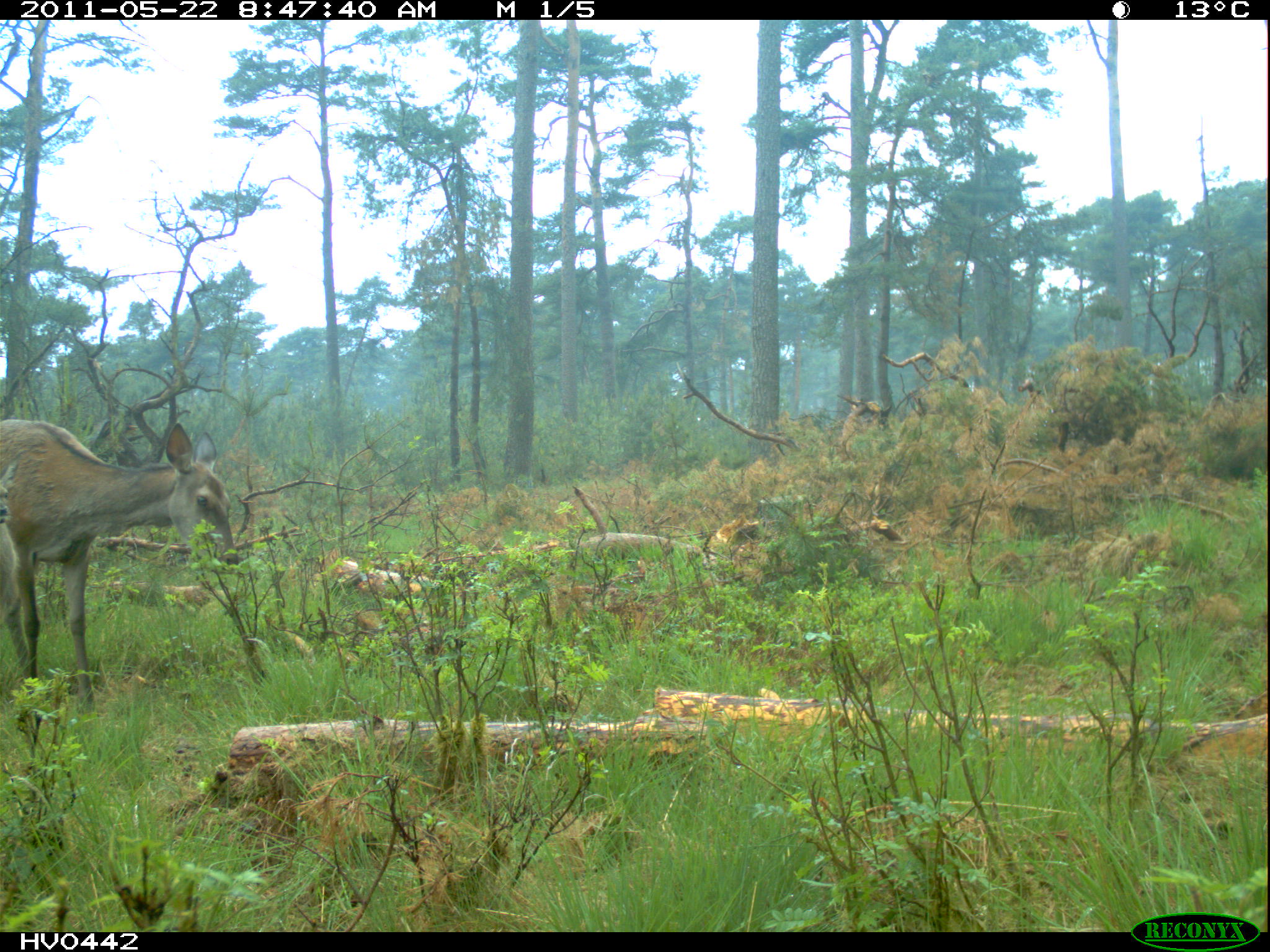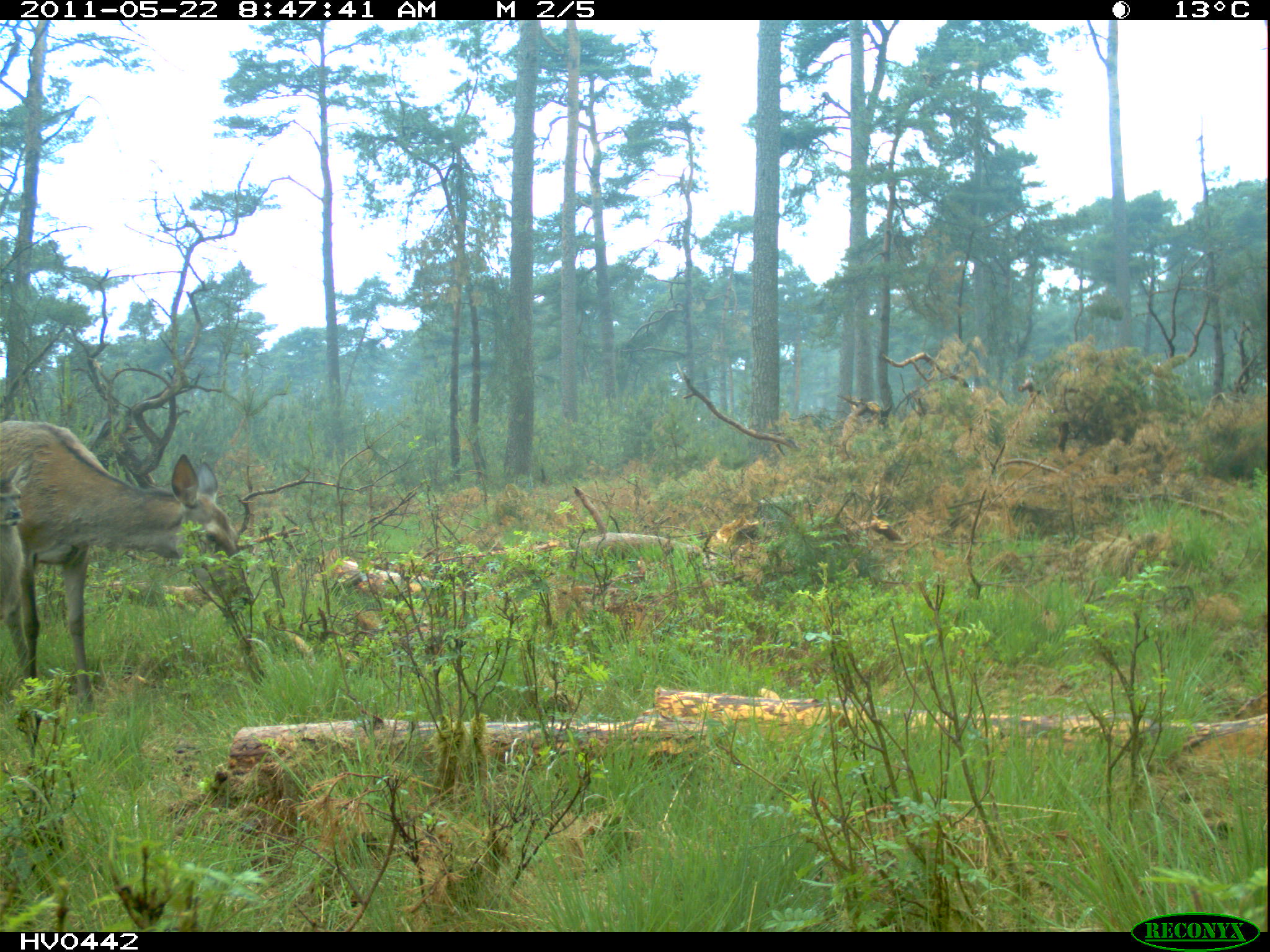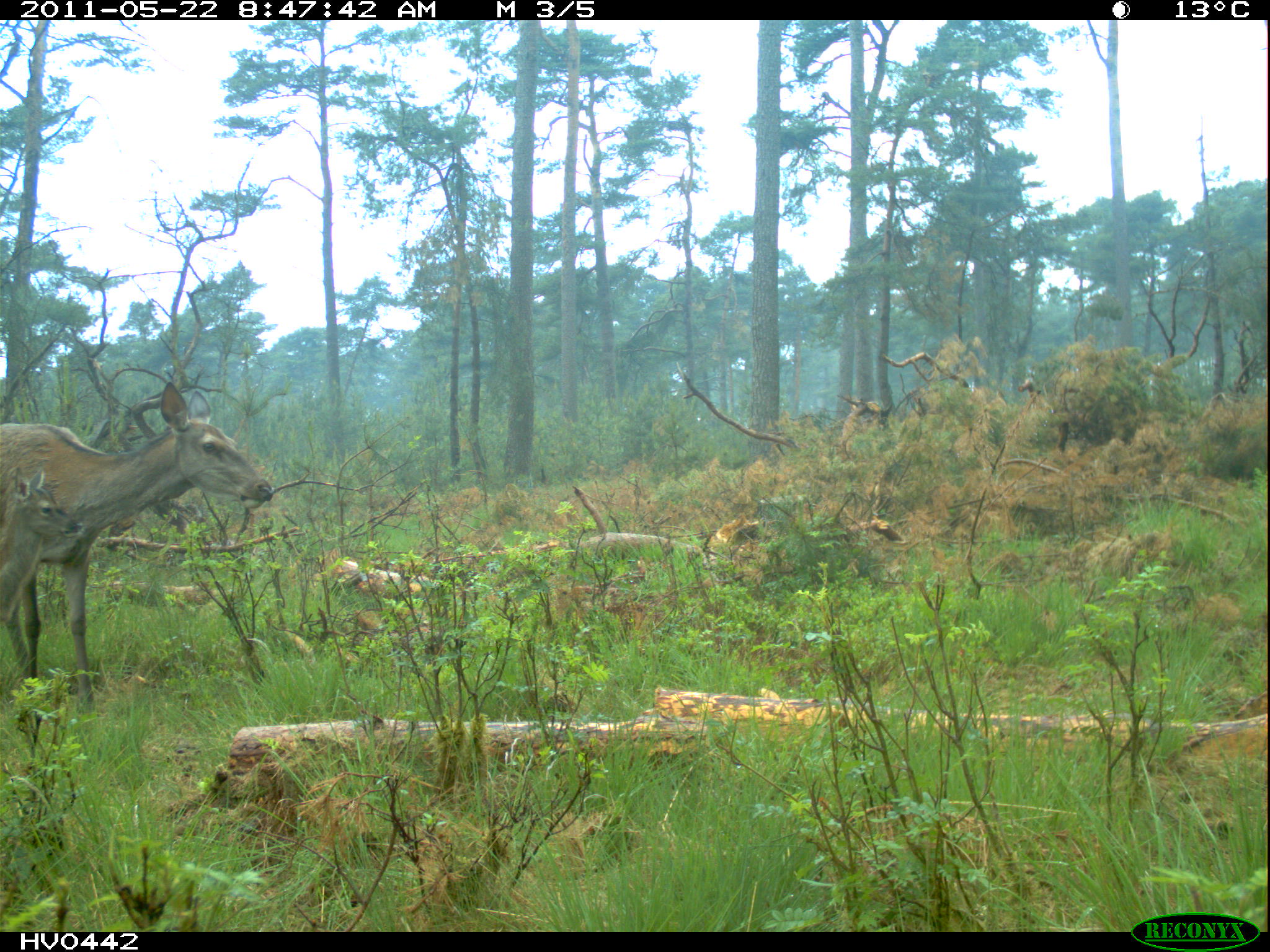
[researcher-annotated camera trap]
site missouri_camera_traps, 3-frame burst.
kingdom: Animalia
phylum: Chordata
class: Mammalia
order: Artiodactyla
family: Cervidae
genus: Cervus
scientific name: Cervus elaphus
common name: red deer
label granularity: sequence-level